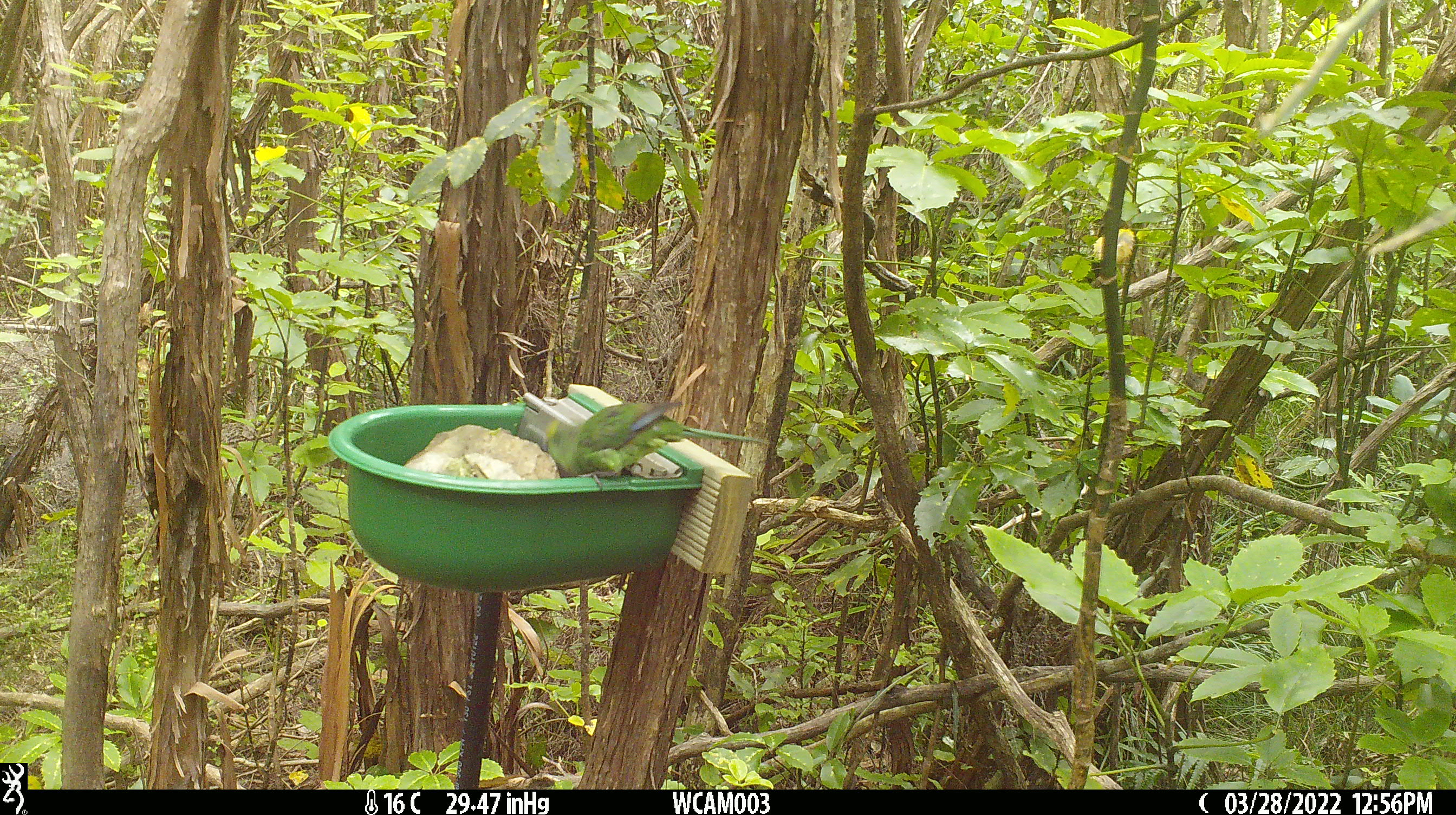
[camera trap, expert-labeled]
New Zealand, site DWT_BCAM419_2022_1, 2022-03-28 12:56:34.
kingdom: Animalia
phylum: Chordata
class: Aves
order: Psittaciformes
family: Psittaculidae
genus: Cyanoramphus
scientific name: Cyanoramphus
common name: parakeet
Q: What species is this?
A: Parakeet (Cyanoramphus).